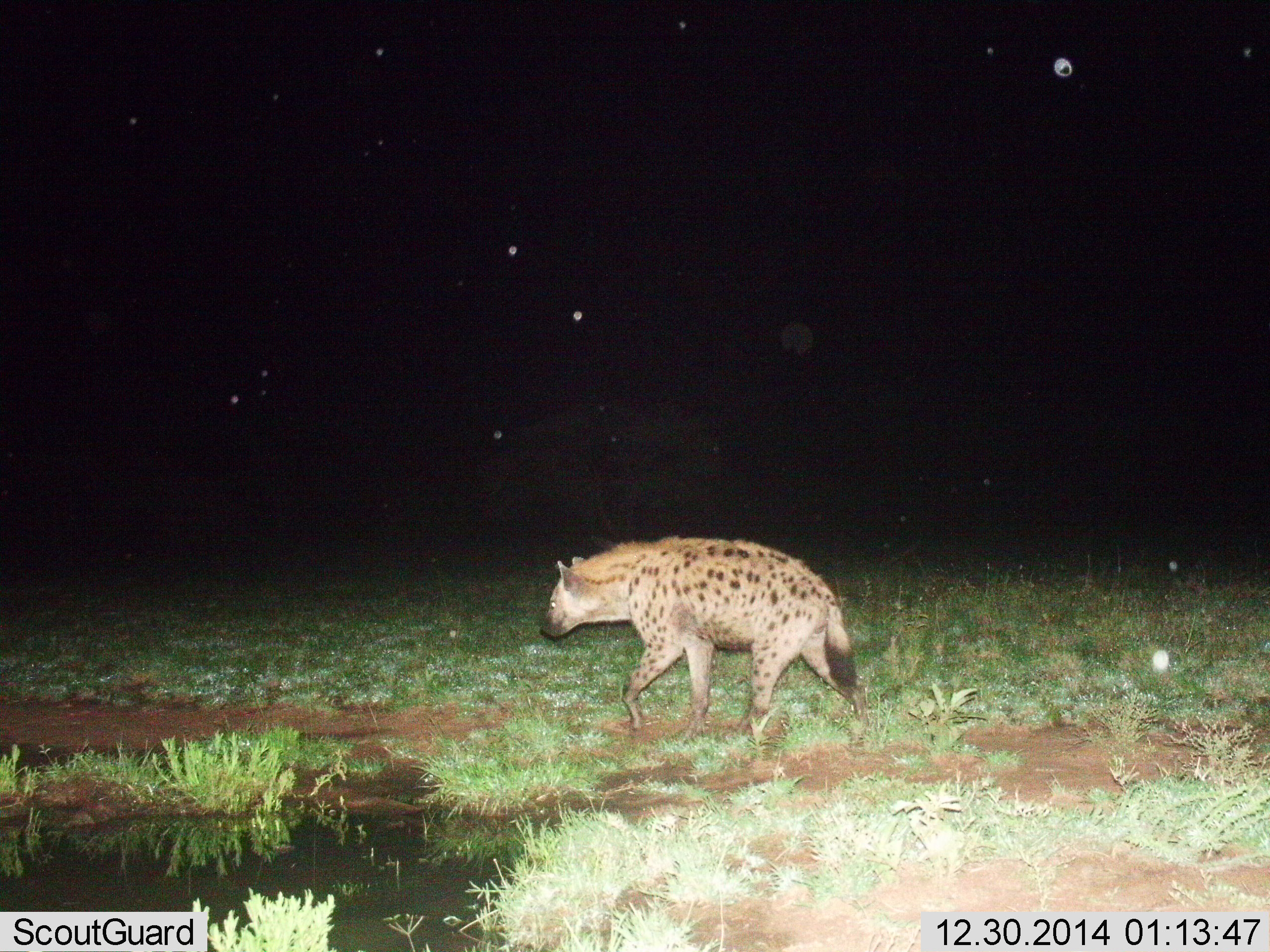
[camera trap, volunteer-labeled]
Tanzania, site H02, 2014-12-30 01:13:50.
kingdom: Animalia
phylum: Chordata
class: Mammalia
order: Carnivora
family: Hyaenidae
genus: Crocuta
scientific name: Crocuta crocuta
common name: spotted hyena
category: hyenaspotted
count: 1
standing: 0%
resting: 0%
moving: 100%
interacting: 0%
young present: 0%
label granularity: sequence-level